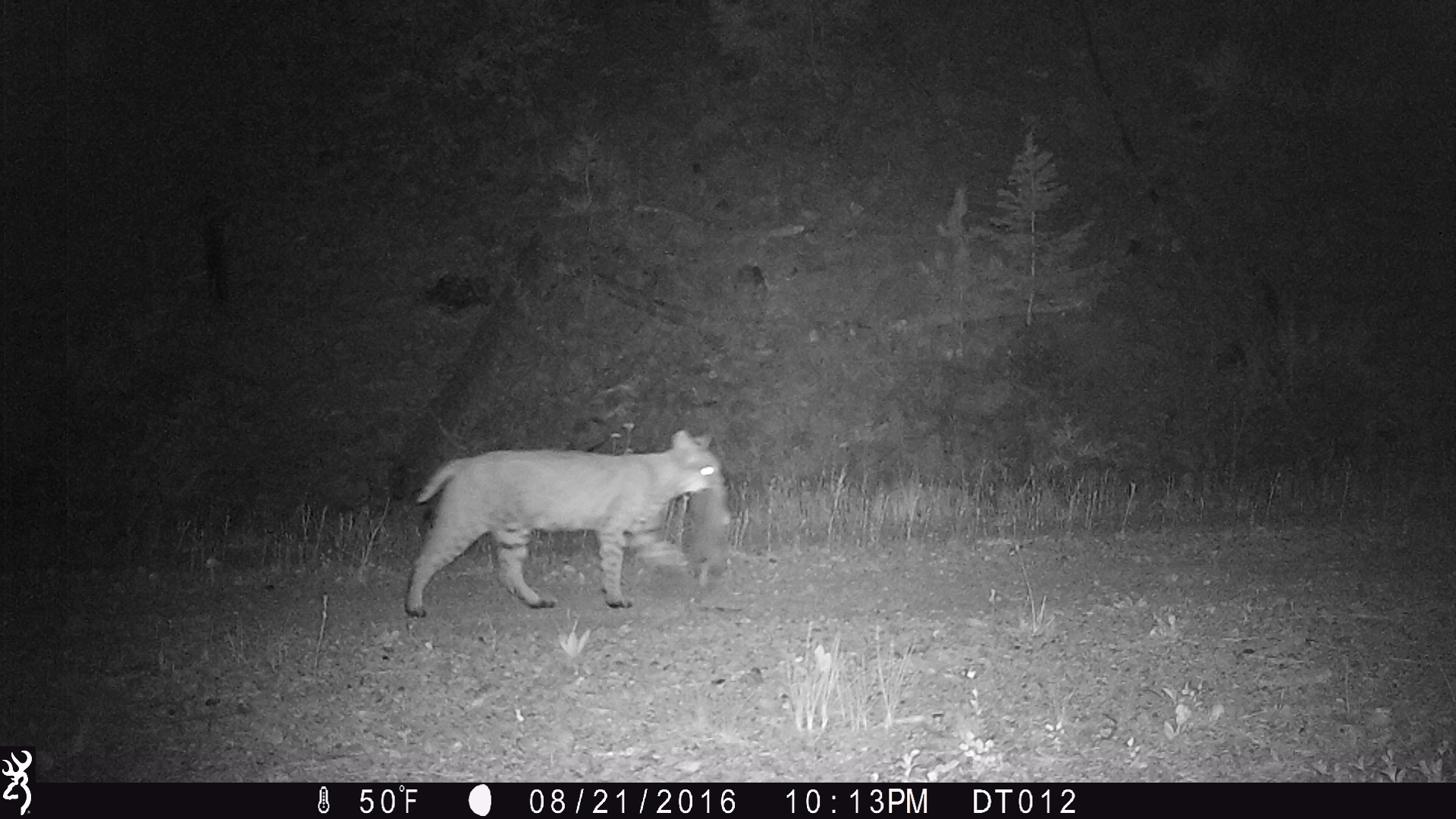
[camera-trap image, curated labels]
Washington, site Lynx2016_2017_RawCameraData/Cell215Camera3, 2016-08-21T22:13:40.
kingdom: Animalia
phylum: Chordata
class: Mammalia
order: Carnivora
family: Felidae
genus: Lynx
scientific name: Lynx rufus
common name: bobcat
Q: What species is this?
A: Lynx rufus (bobcat).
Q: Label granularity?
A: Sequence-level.